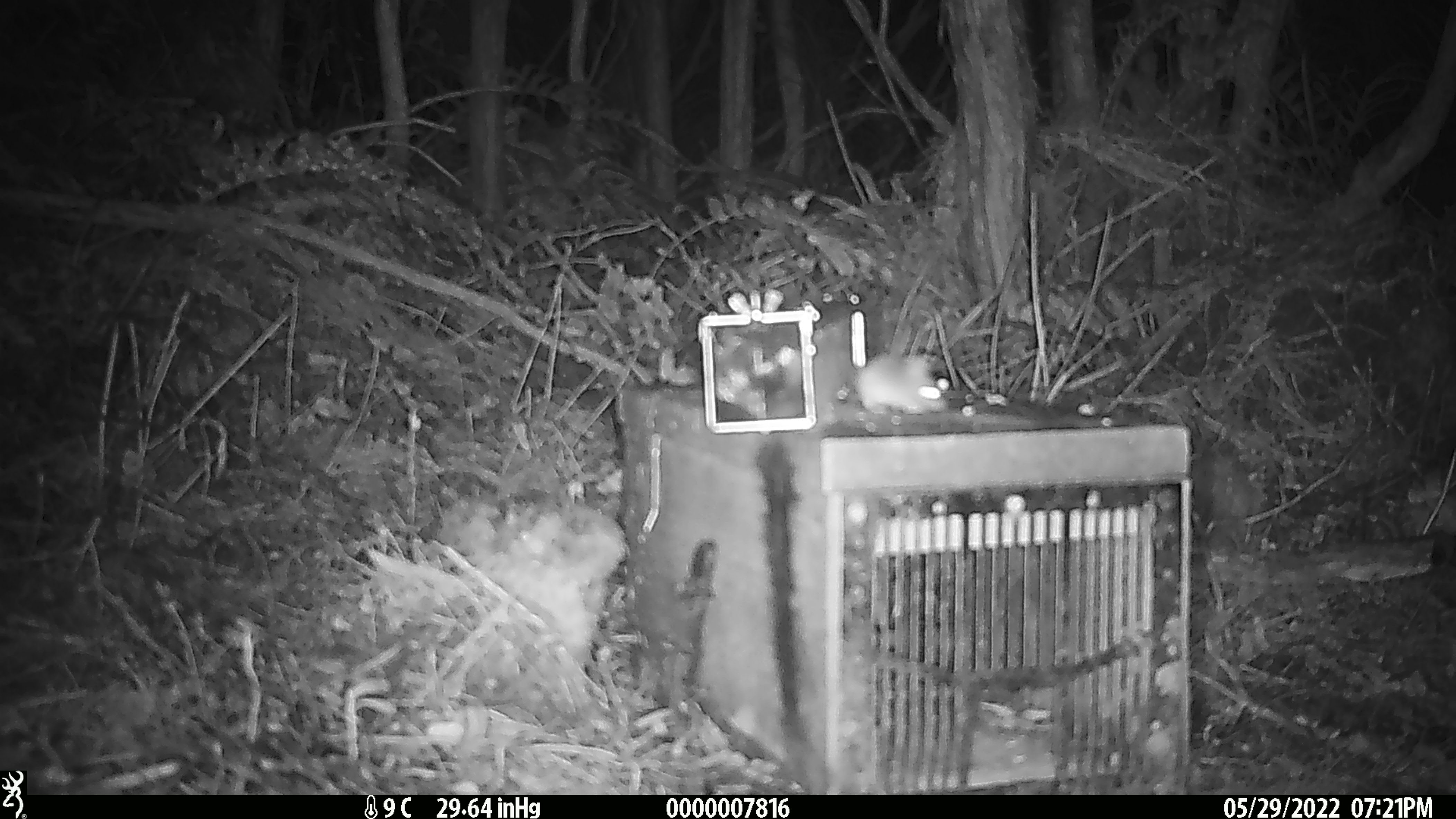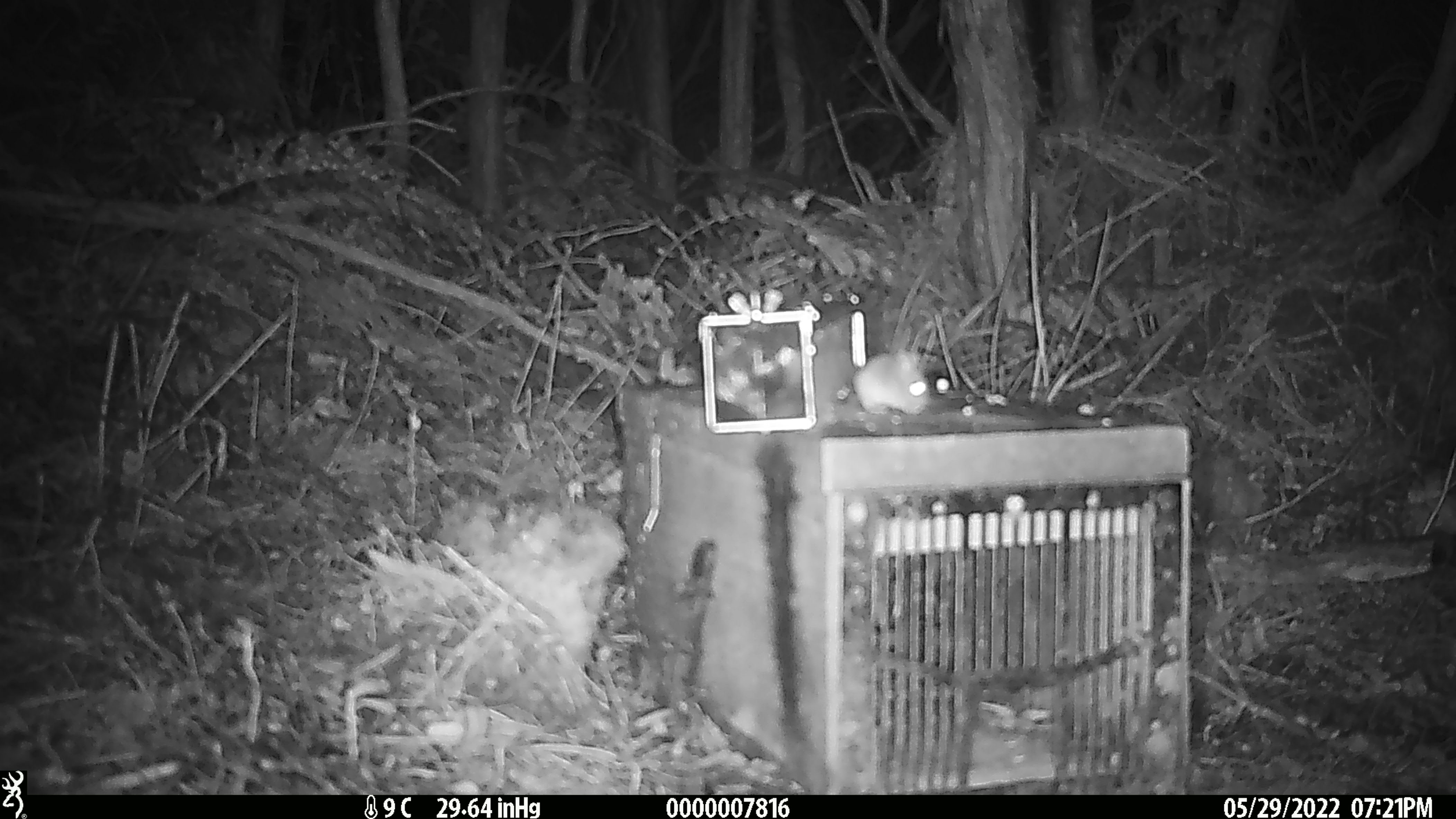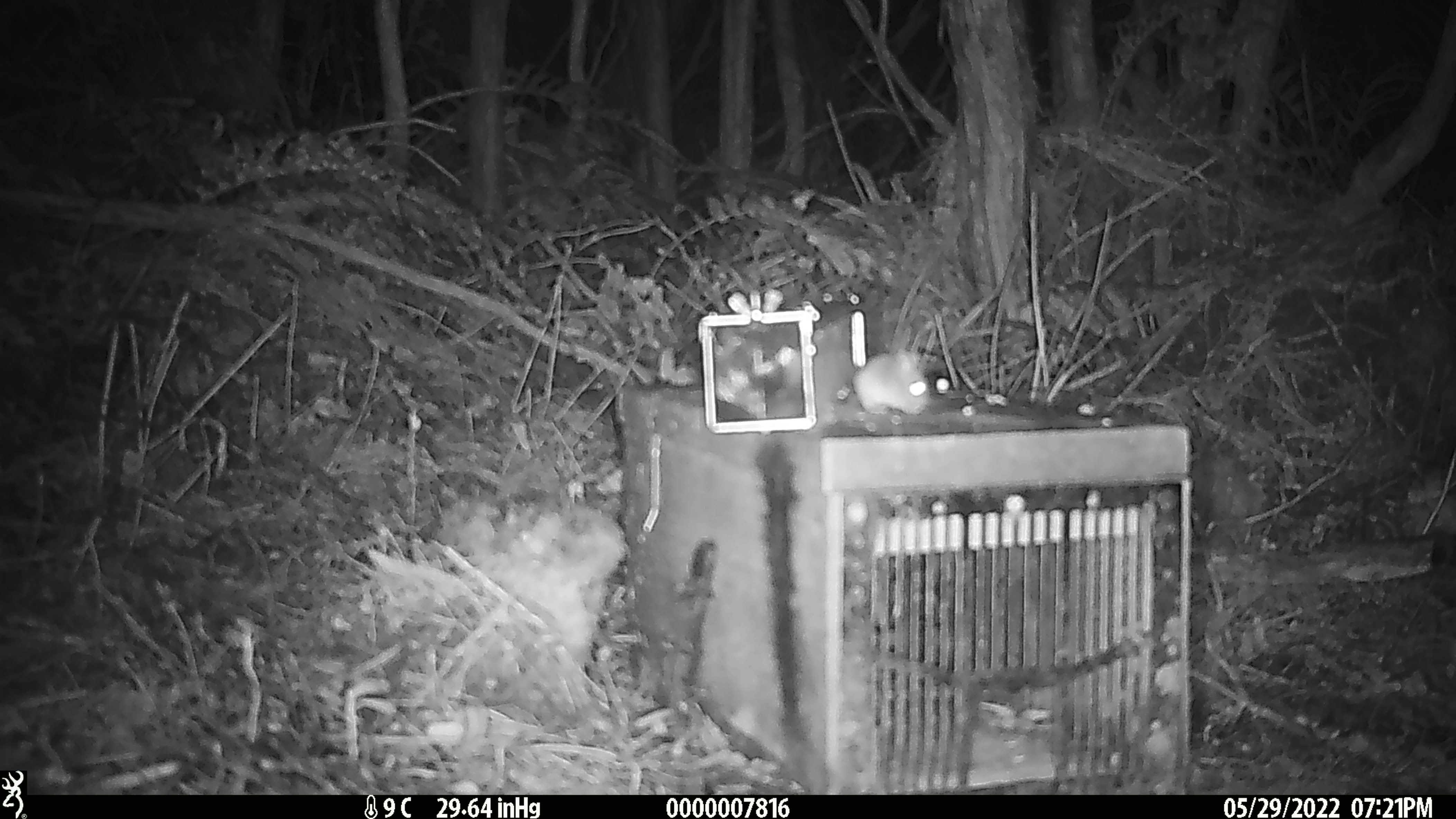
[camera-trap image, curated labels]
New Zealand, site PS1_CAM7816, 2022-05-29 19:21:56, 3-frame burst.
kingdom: Animalia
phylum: Chordata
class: Mammalia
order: Rodentia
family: Muridae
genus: Mus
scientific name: Mus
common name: mouse